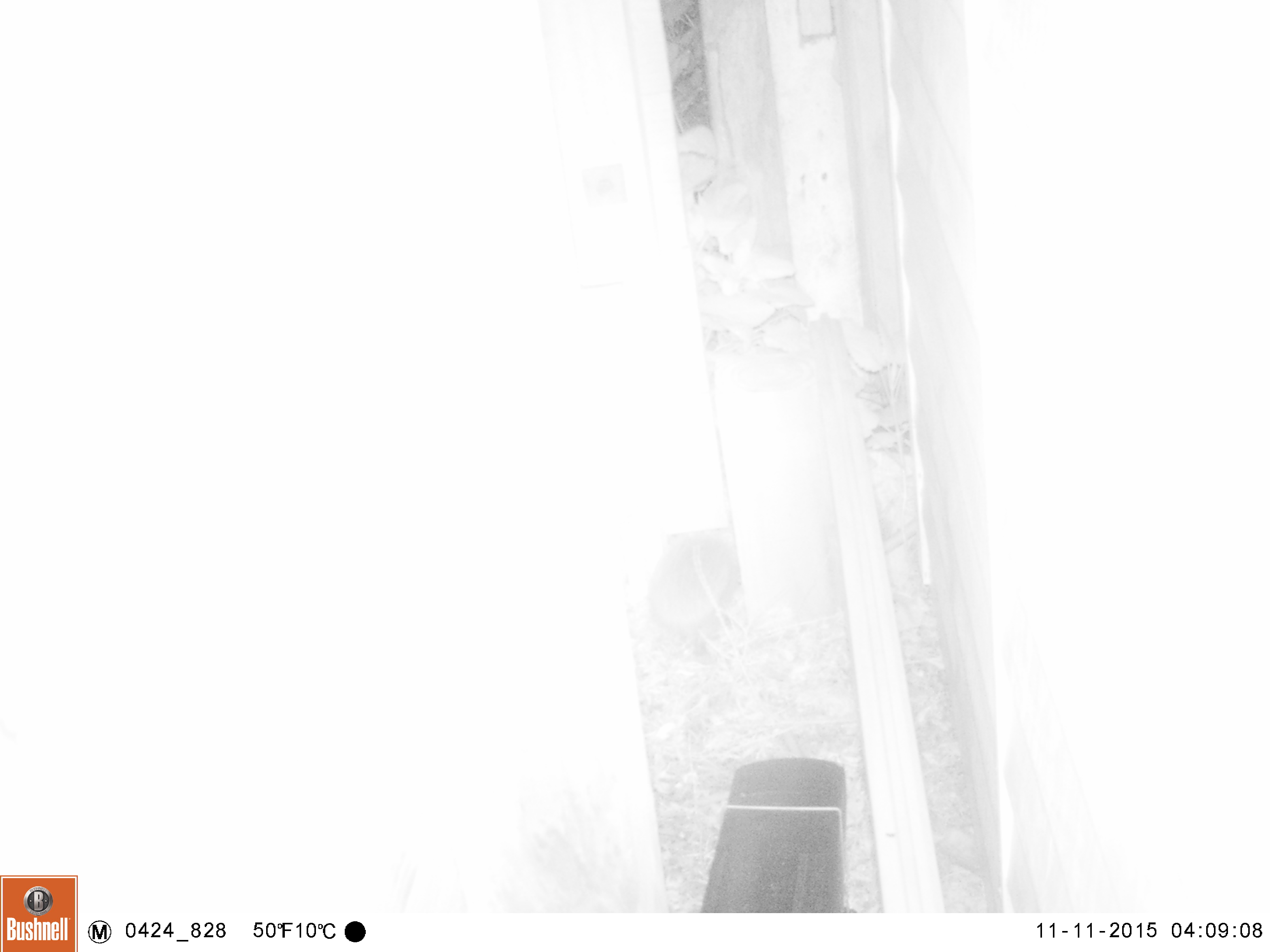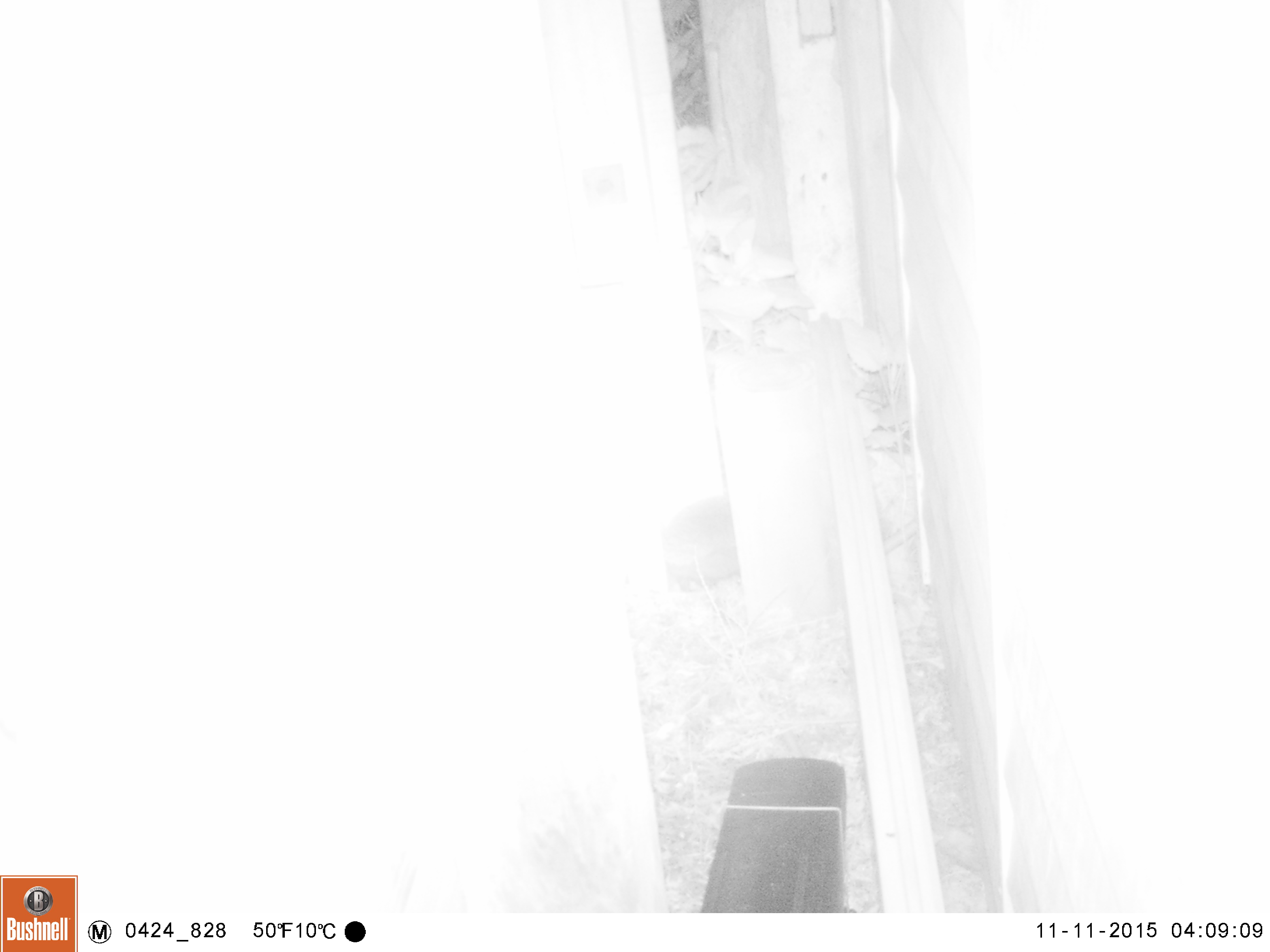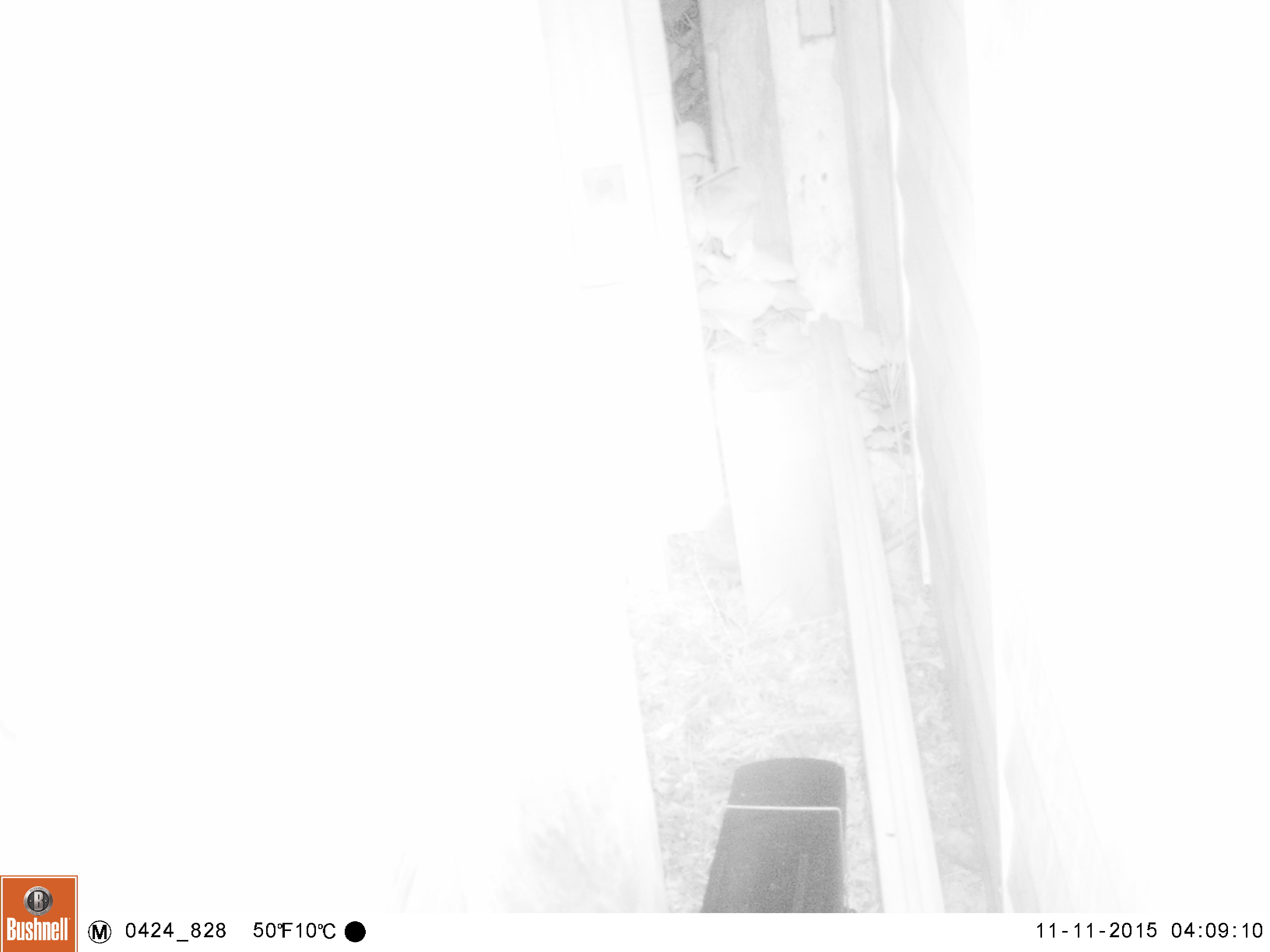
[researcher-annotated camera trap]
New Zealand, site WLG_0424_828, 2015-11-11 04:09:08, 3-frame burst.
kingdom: Animalia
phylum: Chordata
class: Mammalia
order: Eulipotyphla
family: Erinaceidae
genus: Erinaceus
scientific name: Erinaceus europaeus europaeus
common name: european hedgehog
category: hedgehog